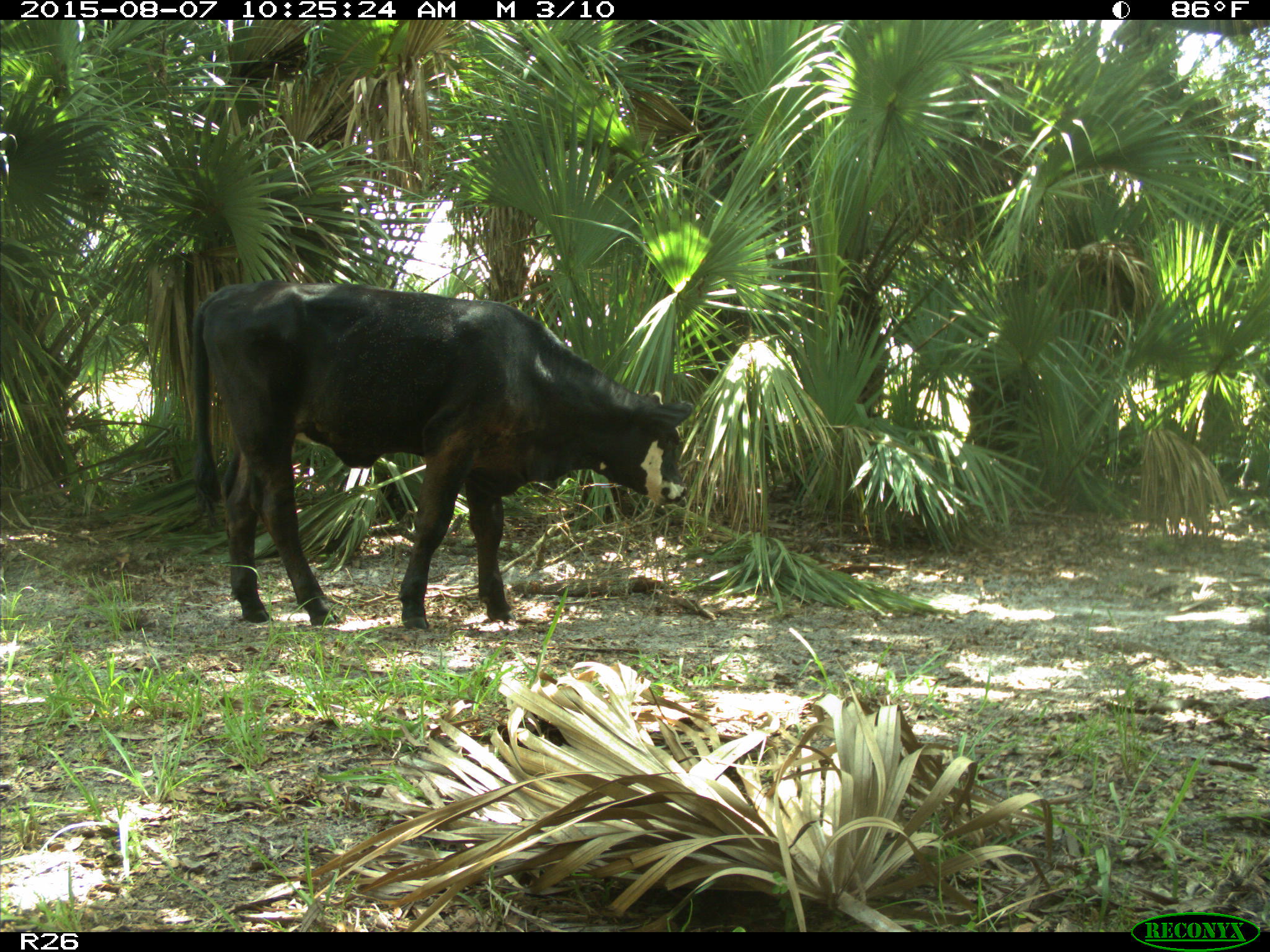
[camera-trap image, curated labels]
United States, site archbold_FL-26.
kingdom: Animalia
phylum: Chordata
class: Mammalia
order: Artiodactyla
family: Bovidae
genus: Bos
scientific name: Bos taurus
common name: domestic cow